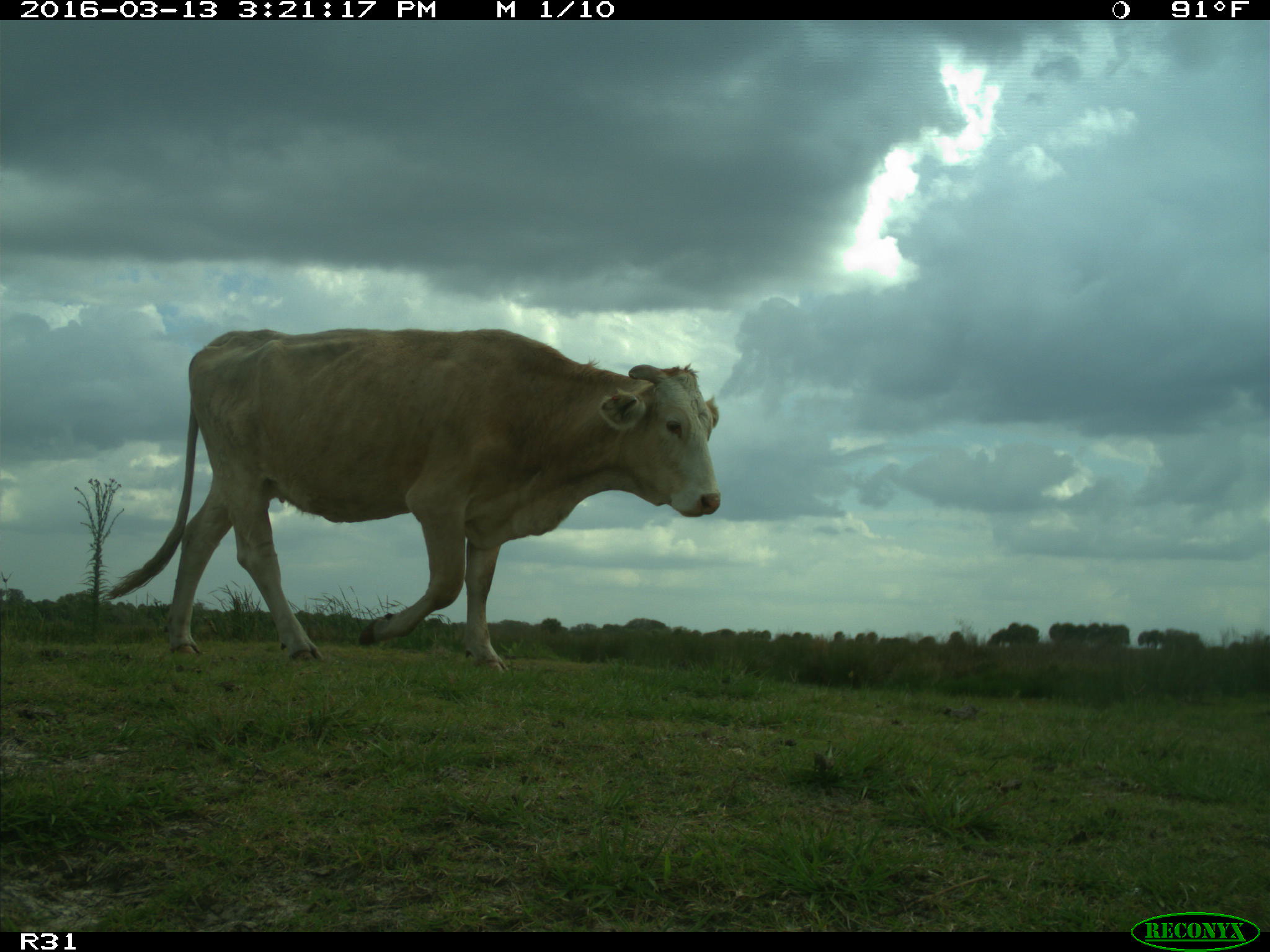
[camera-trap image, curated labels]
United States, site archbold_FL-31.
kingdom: Animalia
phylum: Chordata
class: Mammalia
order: Artiodactyla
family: Bovidae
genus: Bos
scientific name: Bos taurus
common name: domestic cow